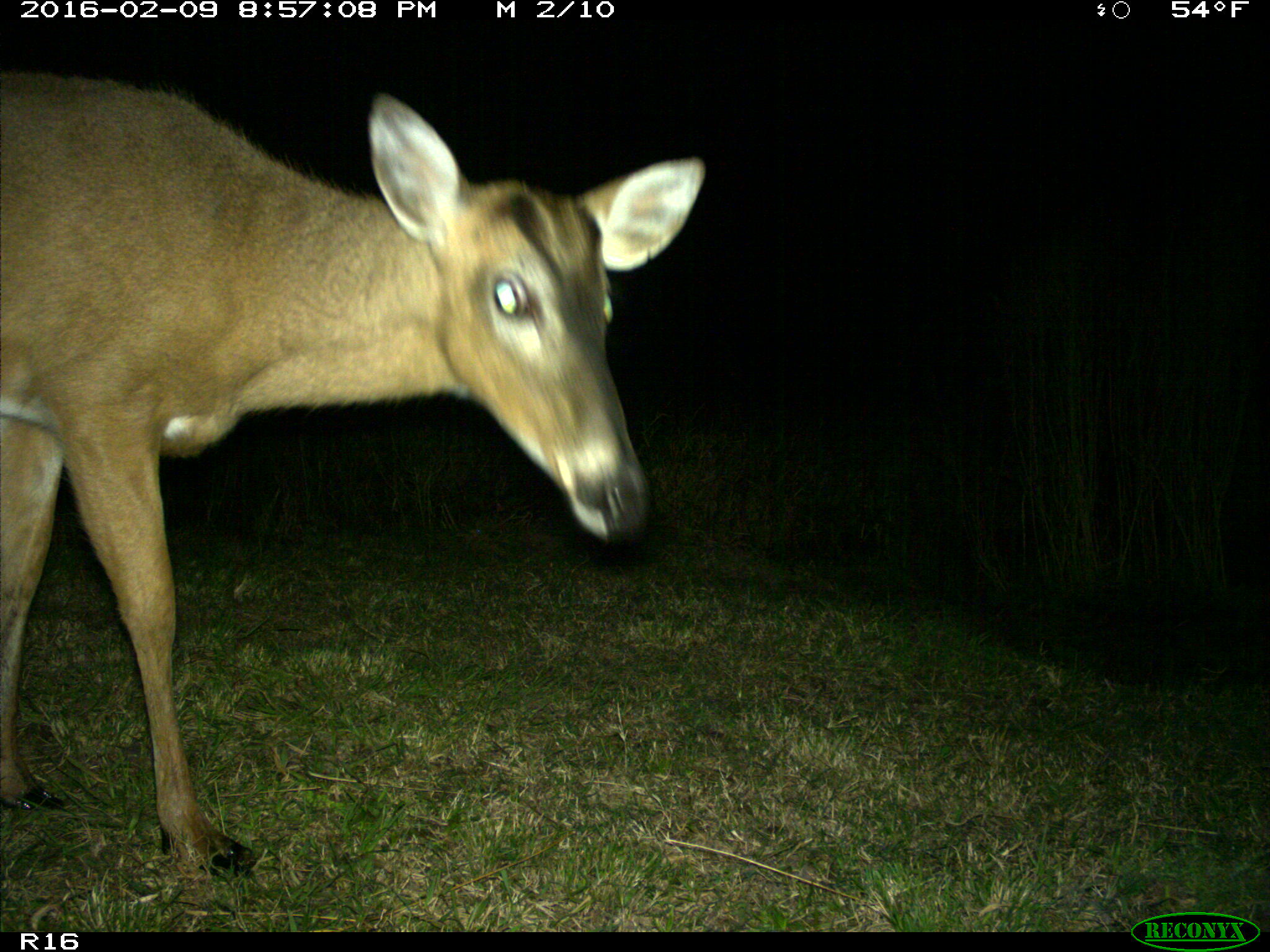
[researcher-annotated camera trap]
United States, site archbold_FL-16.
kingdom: Animalia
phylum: Chordata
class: Mammalia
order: Artiodactyla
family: Cervidae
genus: Odocoileus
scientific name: Odocoileus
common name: deer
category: unidentified deer